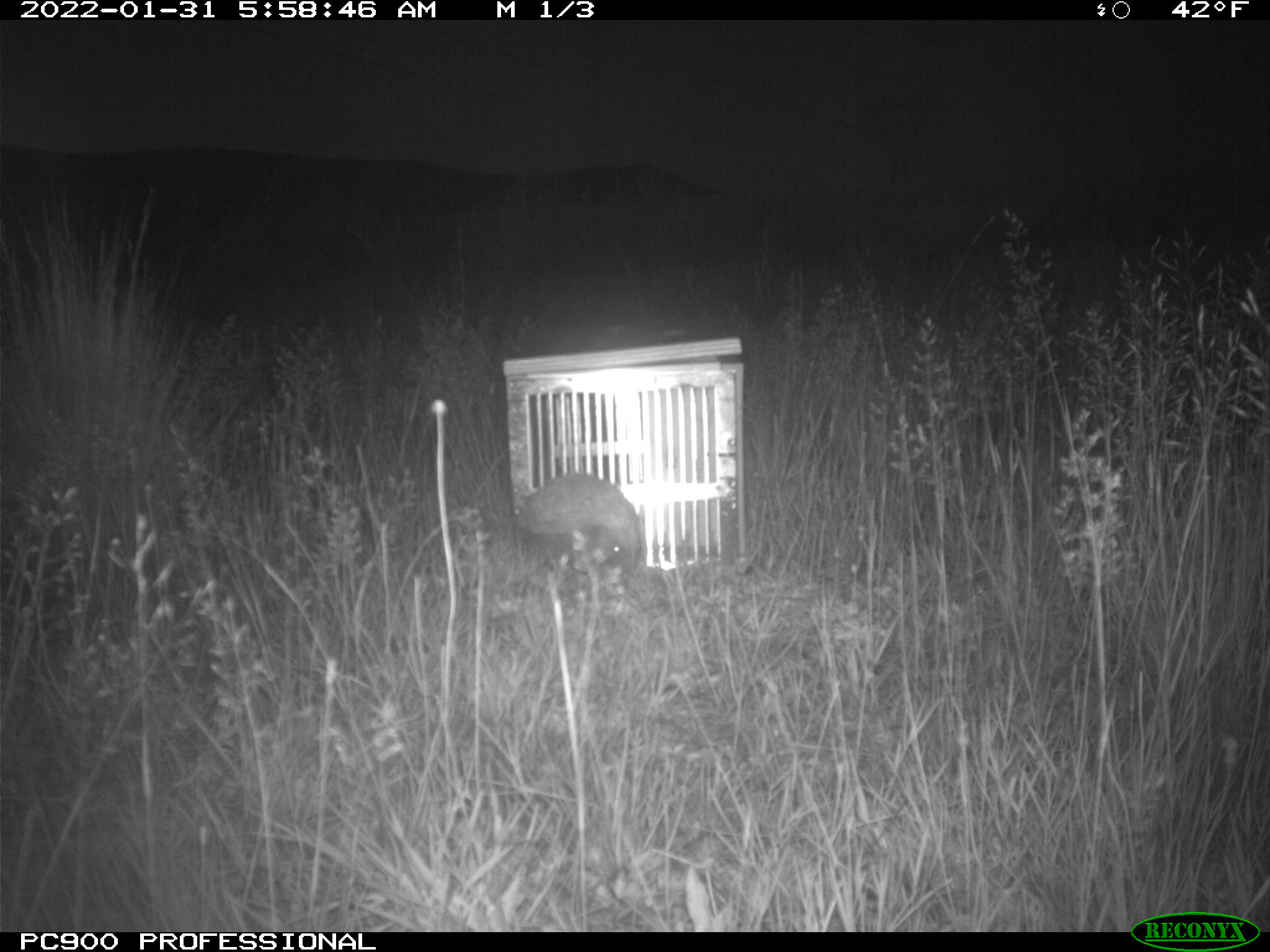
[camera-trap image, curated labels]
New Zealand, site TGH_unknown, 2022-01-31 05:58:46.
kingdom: Animalia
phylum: Chordata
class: Mammalia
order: Eulipotyphla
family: Erinaceidae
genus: Erinaceus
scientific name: Erinaceus europaeus europaeus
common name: european hedgehog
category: hedgehog